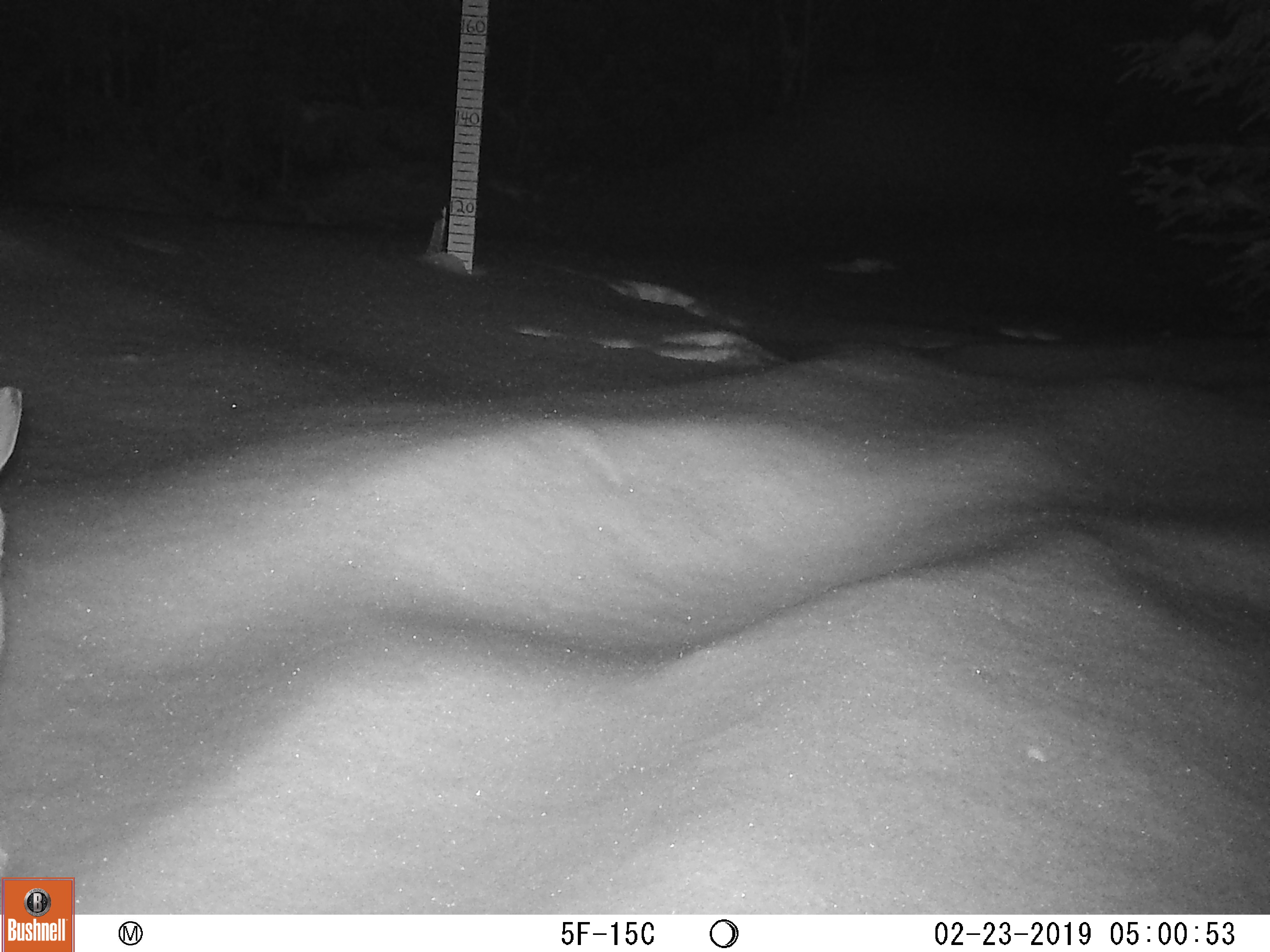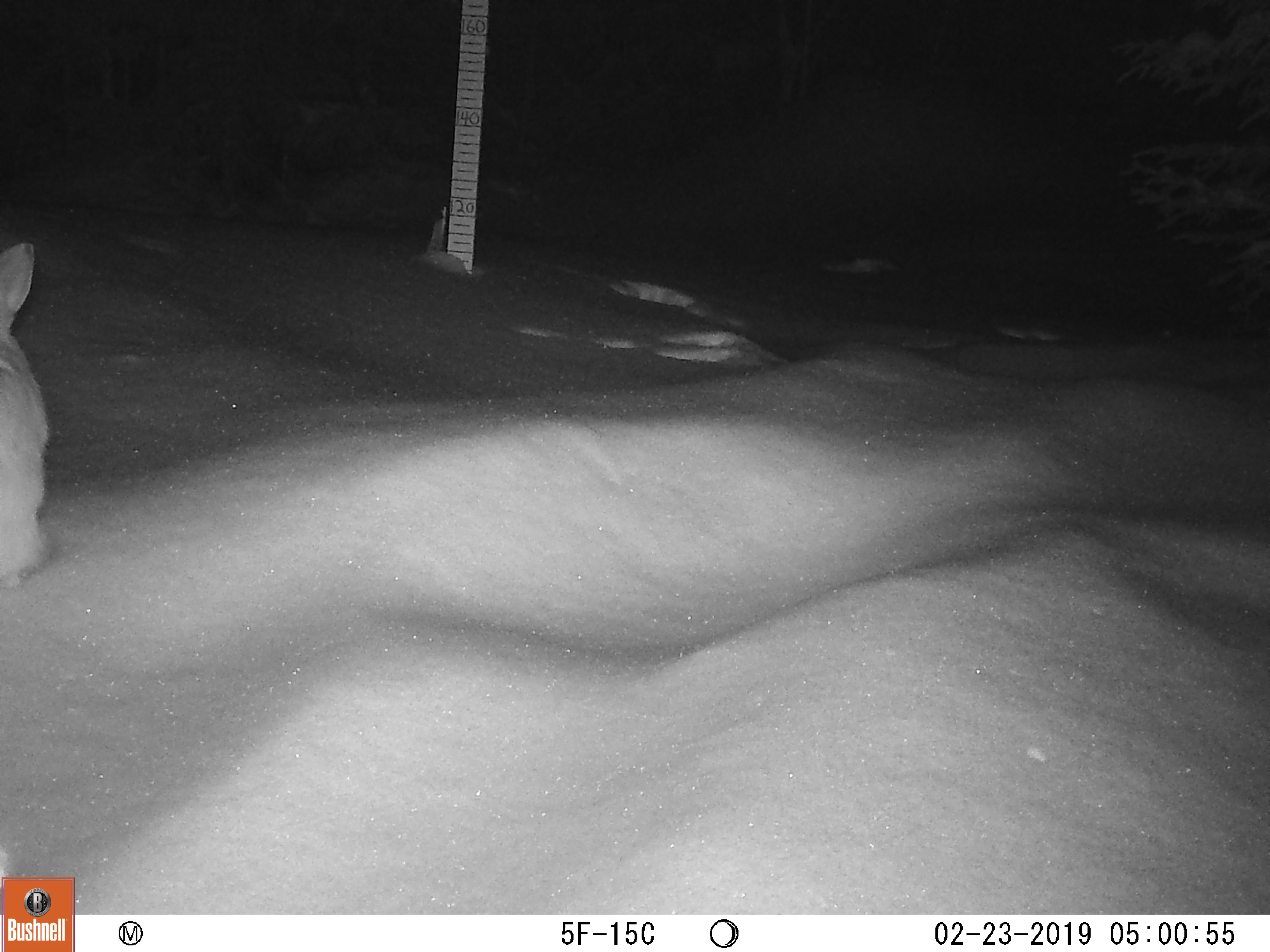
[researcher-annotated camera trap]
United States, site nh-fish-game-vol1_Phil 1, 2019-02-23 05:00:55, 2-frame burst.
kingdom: Animalia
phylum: Chordata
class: Mammalia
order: Lagomorpha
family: Leporidae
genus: Lepus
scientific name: Lepus americanus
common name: snowshoe hare